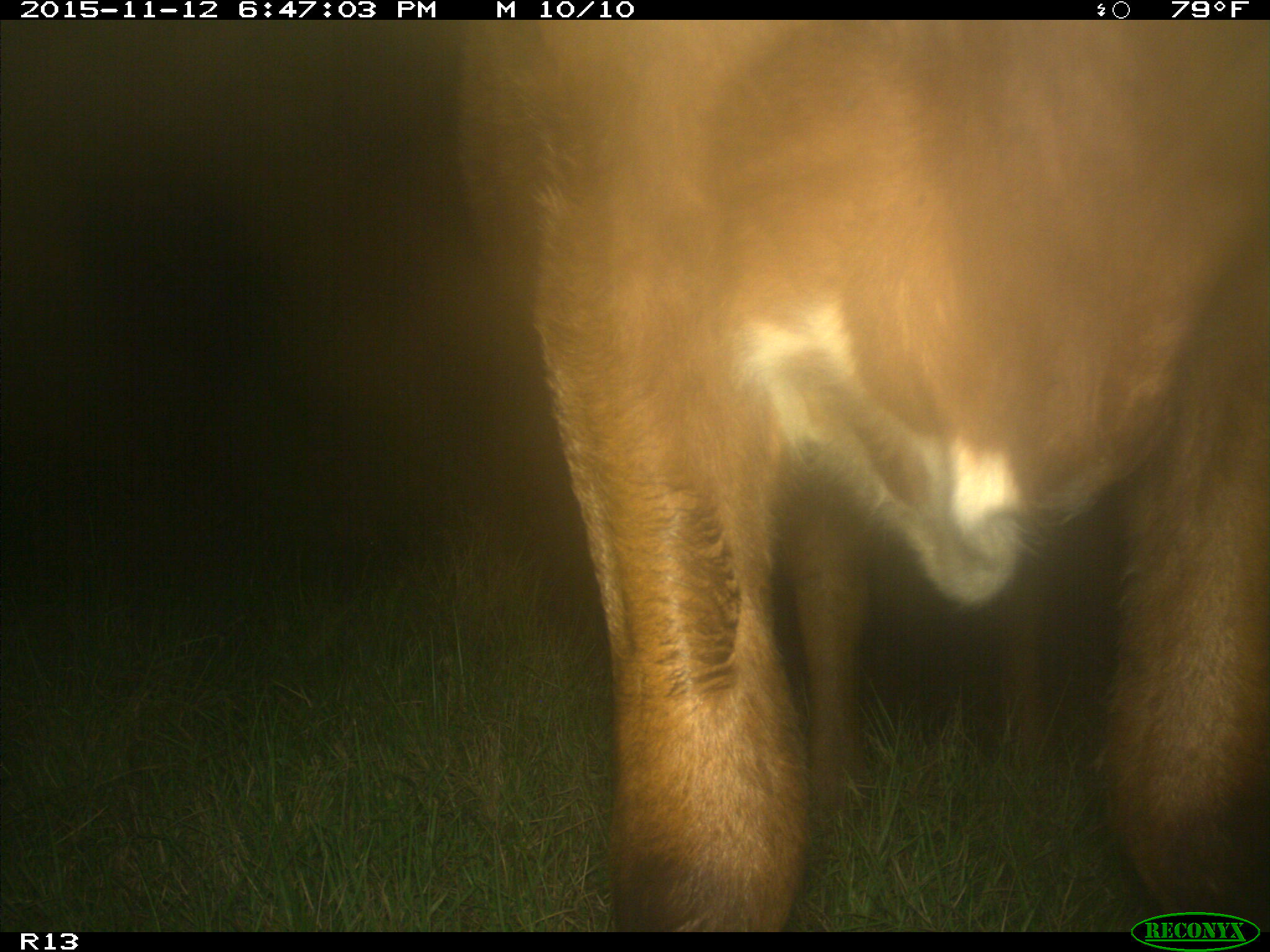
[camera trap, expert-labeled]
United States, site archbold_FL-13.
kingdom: Animalia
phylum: Chordata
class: Mammalia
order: Artiodactyla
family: Bovidae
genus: Bos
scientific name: Bos taurus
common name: domestic cow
Bos taurus (domestic cow).